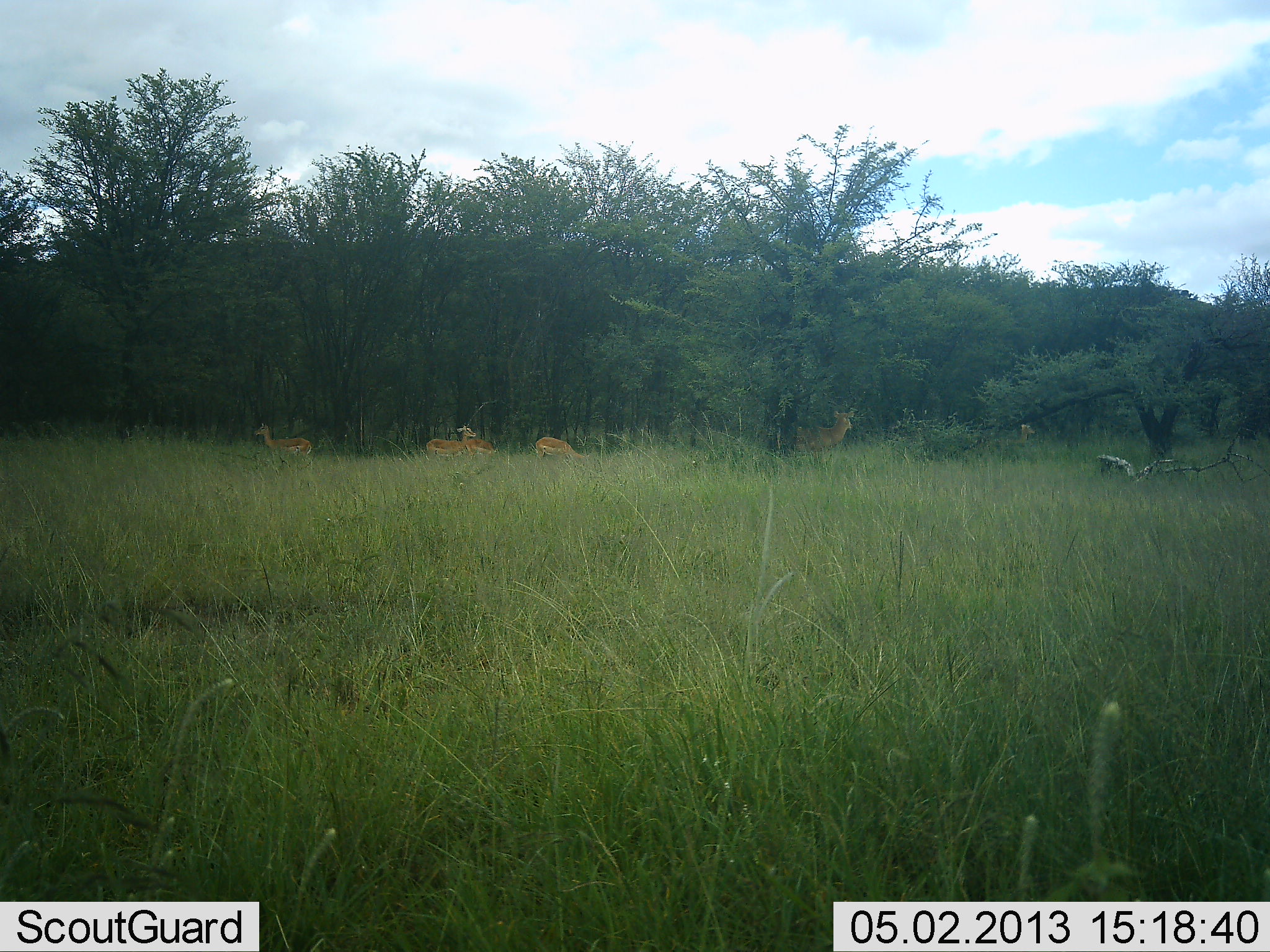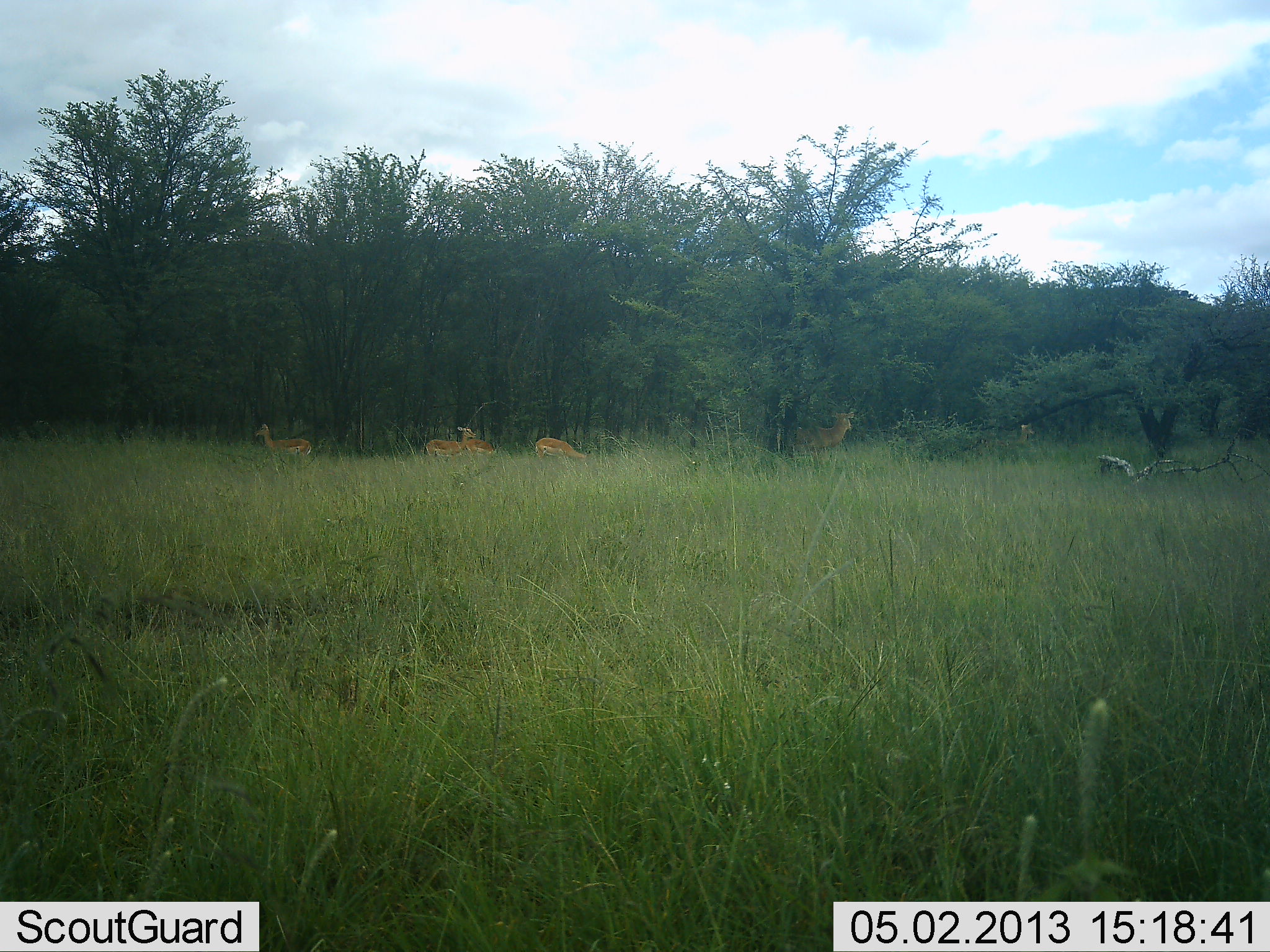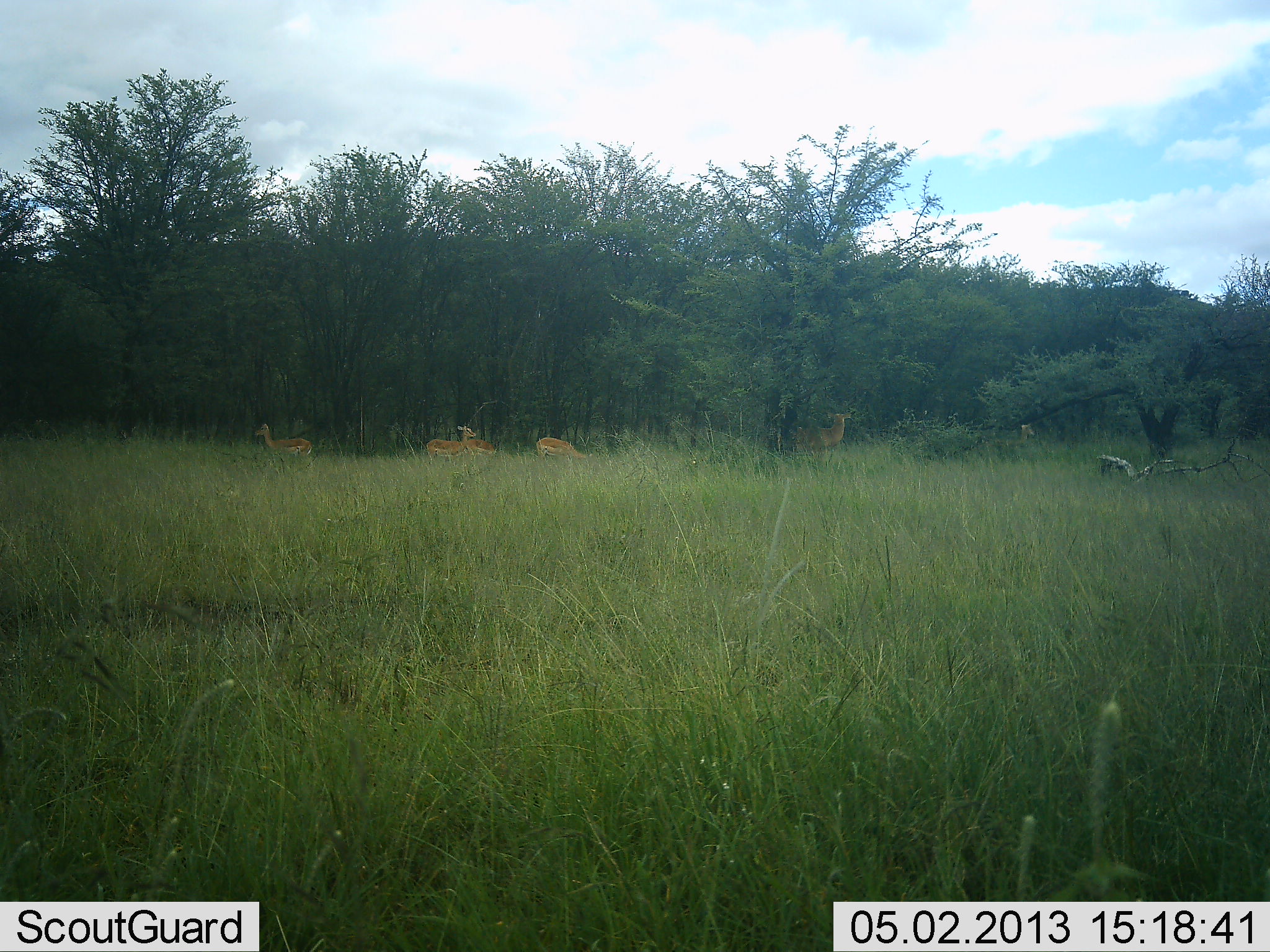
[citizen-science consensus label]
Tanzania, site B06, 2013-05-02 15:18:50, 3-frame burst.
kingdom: Animalia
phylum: Chordata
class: Mammalia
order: Artiodactyla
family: Bovidae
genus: Aepyceros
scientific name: Aepyceros melampus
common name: impala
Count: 5.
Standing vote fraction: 79%.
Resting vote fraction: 0%.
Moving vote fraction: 7%.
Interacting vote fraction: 0%.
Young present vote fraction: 0%.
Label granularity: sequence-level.